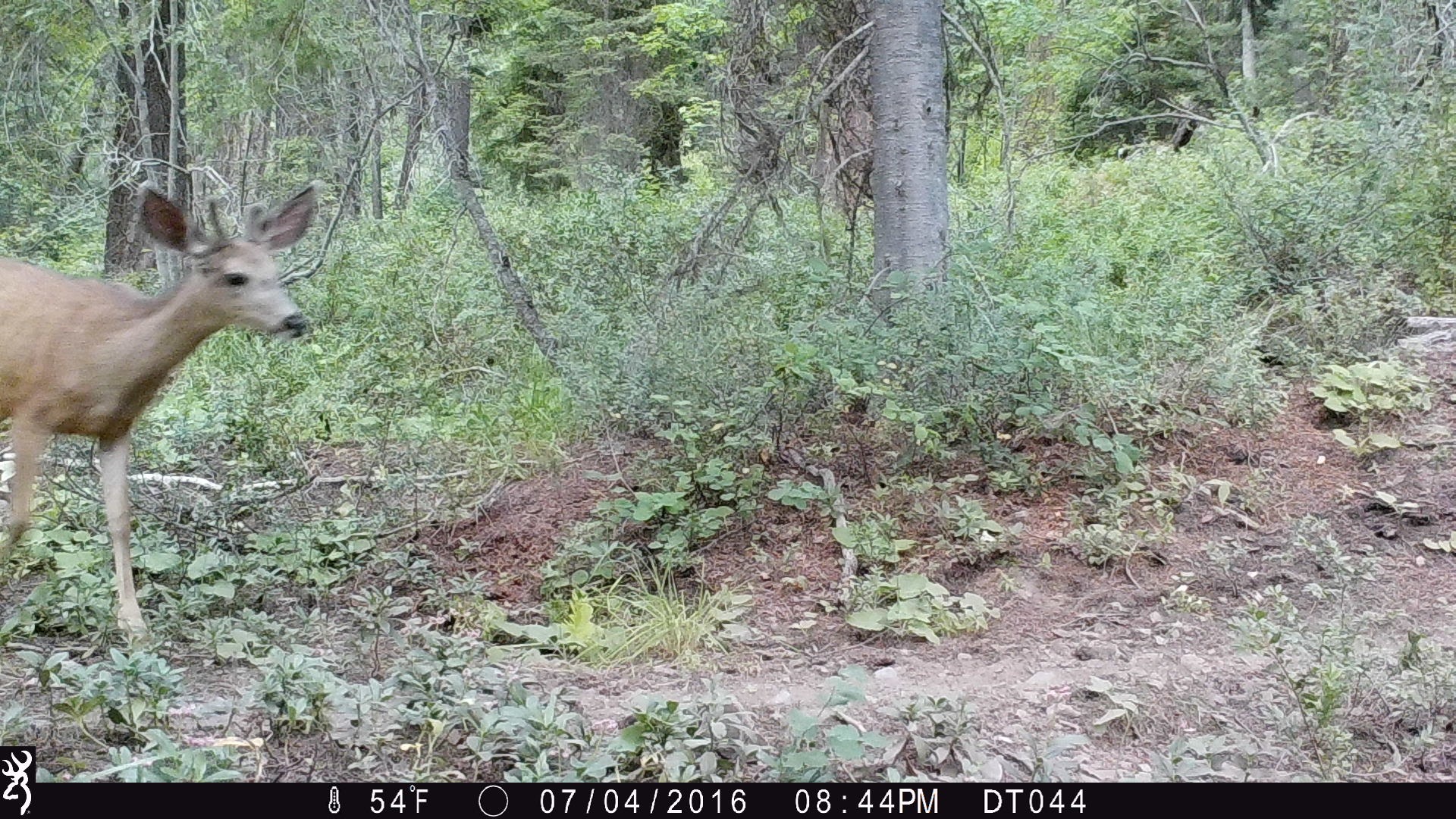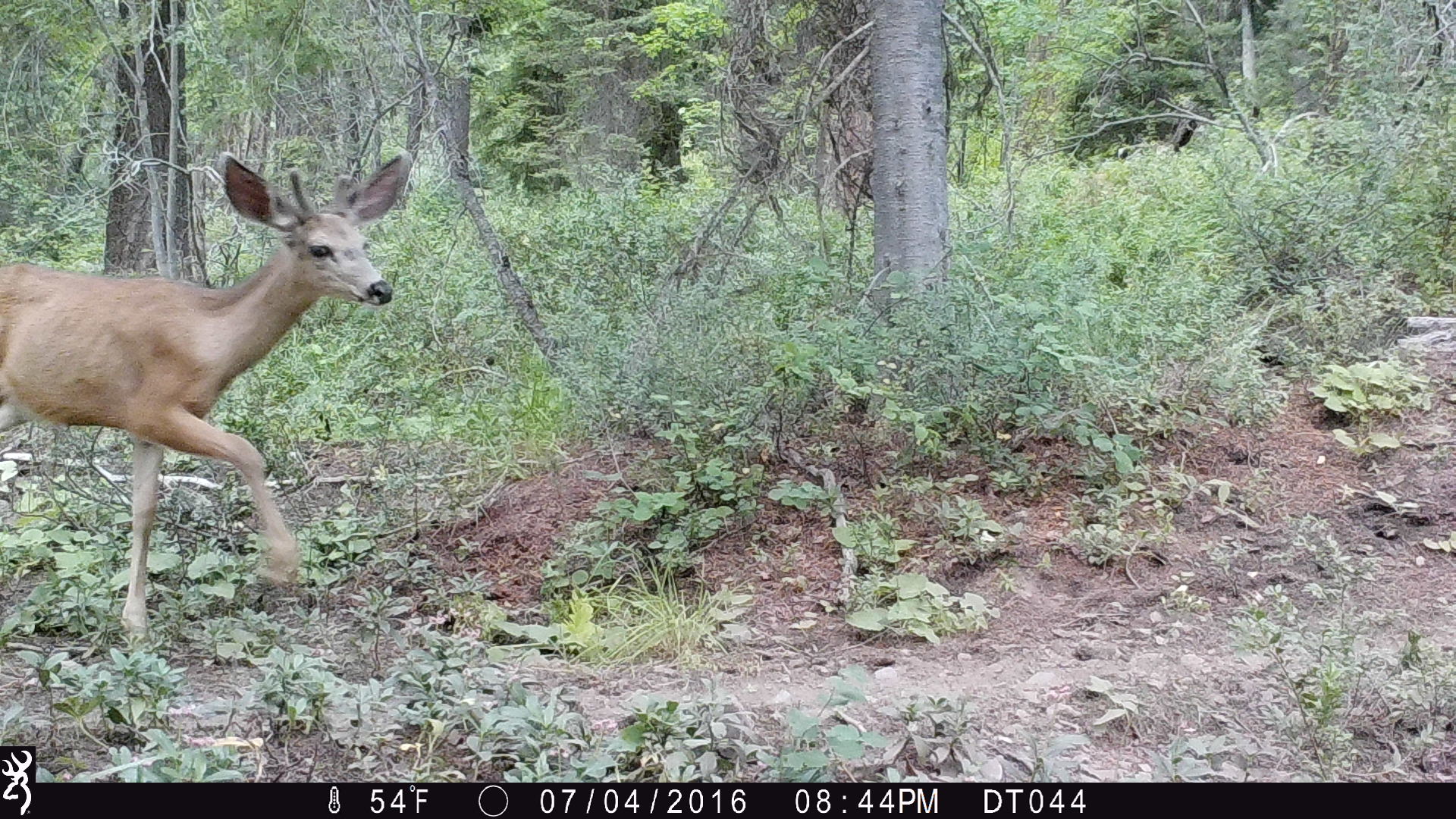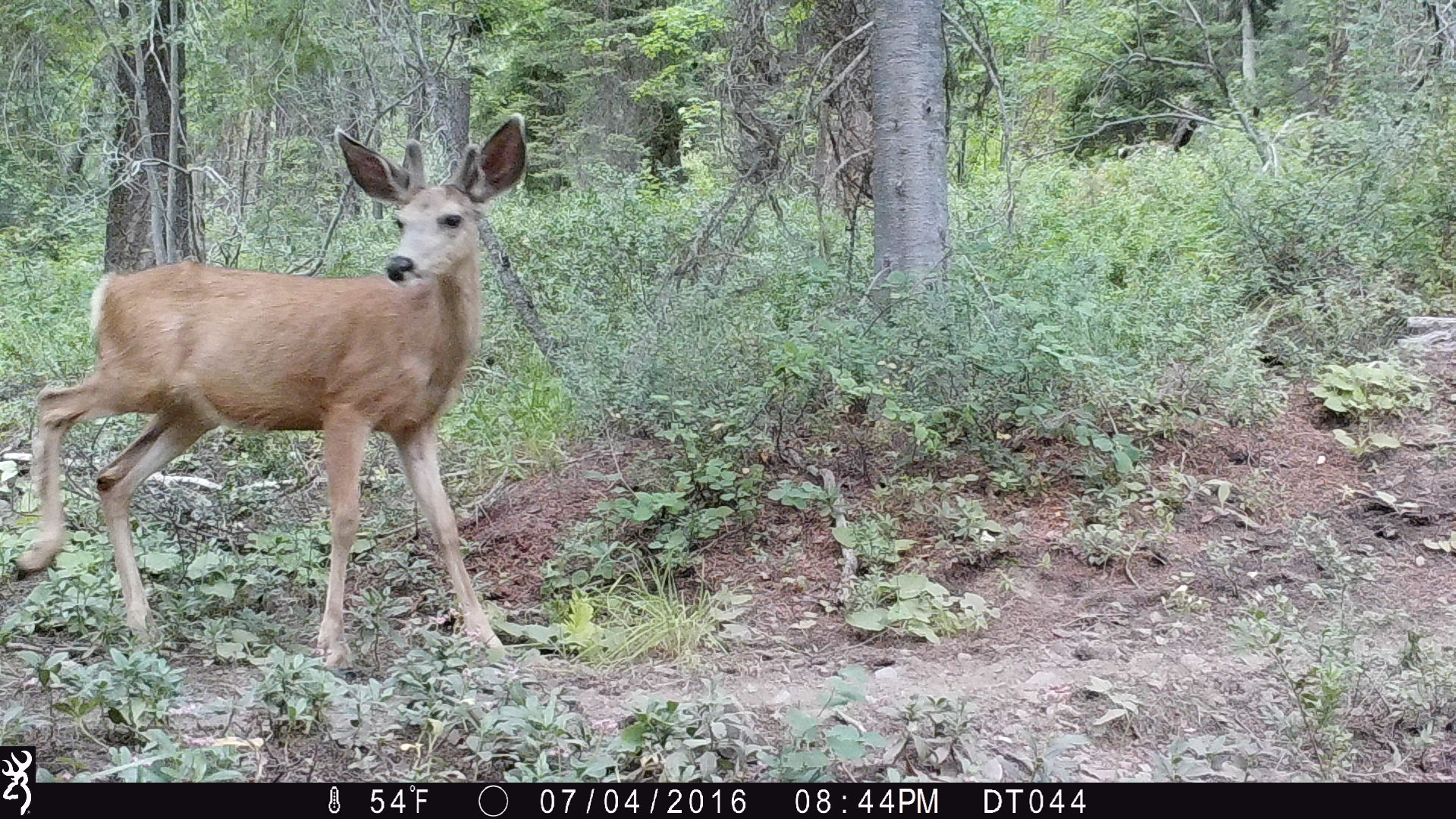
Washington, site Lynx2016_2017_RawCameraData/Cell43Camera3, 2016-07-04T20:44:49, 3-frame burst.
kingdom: Animalia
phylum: Chordata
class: Mammalia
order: Artiodactyla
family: Cervidae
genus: Odocoileus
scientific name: Odocoileus hemionus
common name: mule deer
Odocoileus hemionus (mule deer). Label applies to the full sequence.